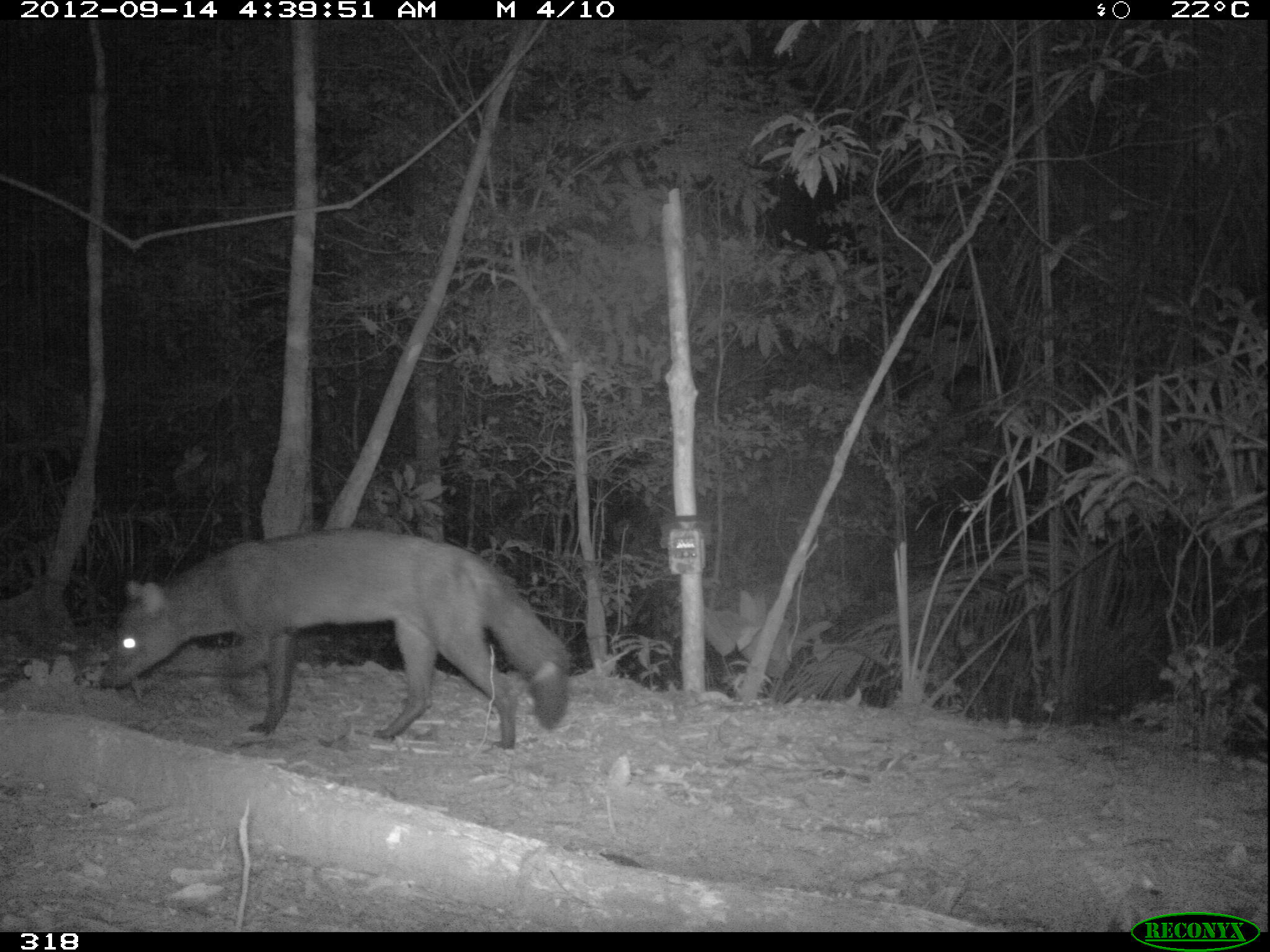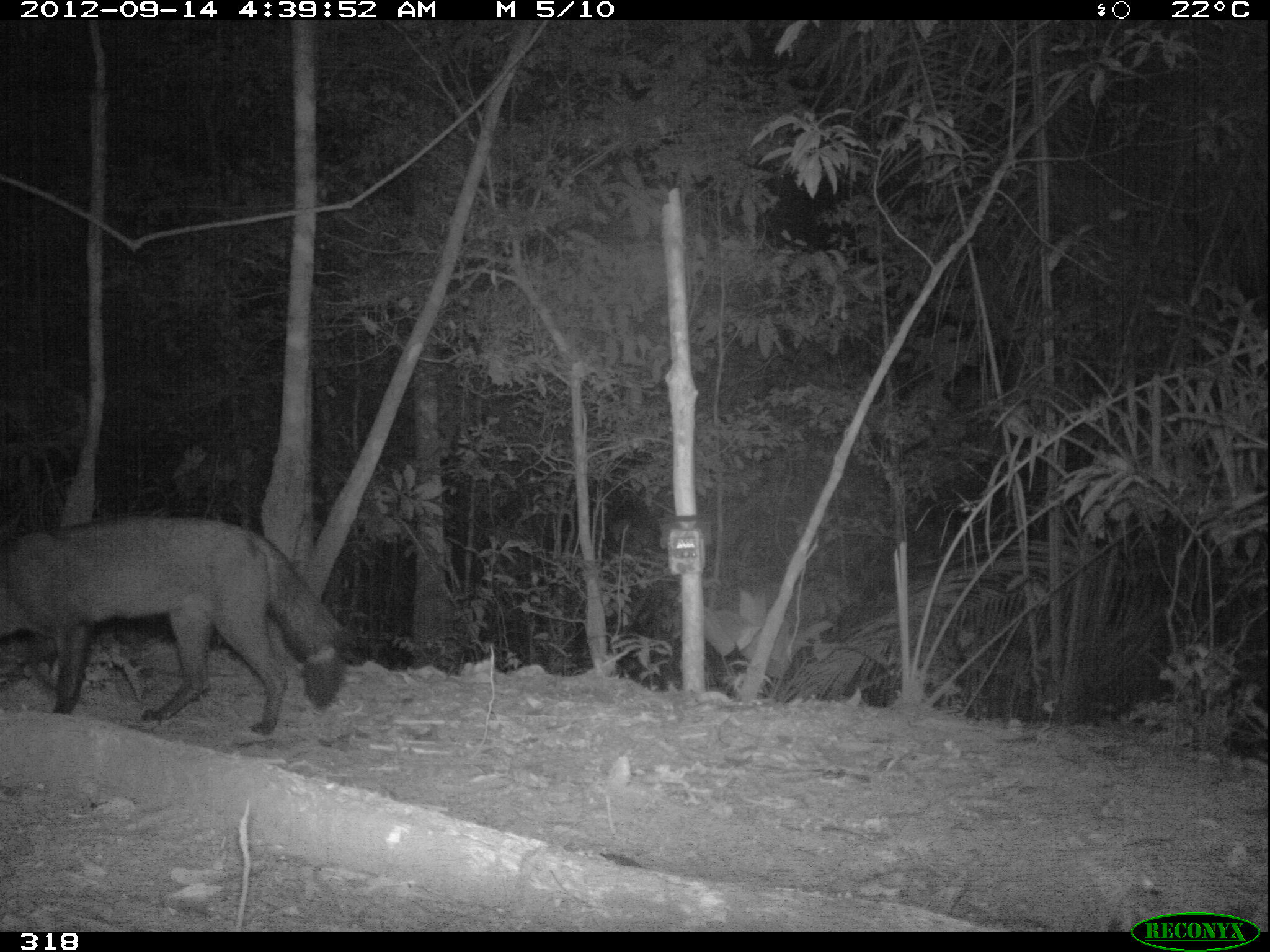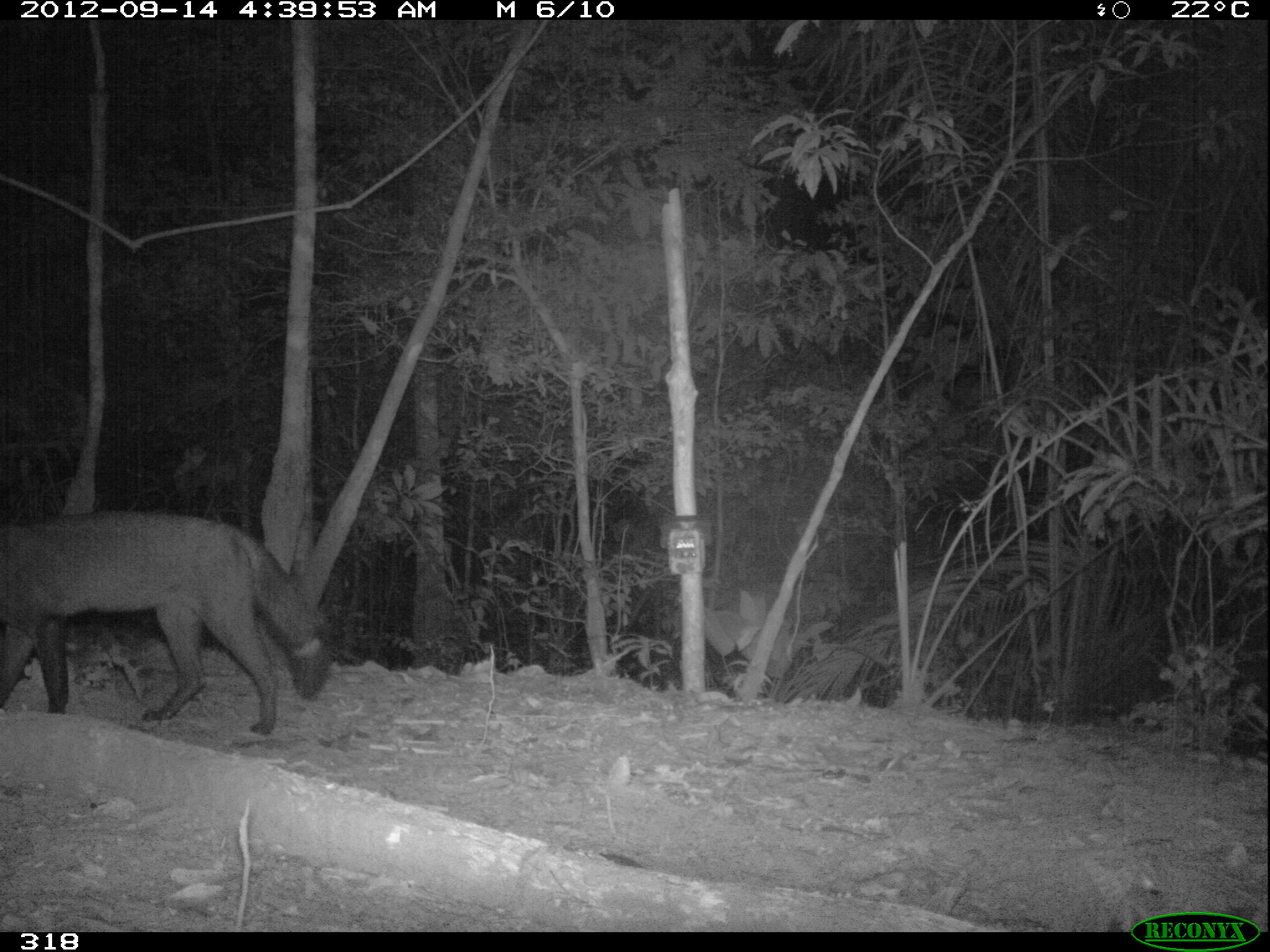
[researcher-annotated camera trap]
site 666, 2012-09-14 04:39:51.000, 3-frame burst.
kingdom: Animalia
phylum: Chordata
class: Mammalia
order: Carnivora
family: Canidae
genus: Atelocynus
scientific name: Atelocynus microtis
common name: short-eared dog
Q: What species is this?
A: Atelocynus microtis (short-eared dog).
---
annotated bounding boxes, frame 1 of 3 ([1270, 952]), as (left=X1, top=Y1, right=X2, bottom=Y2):
atelocynus microtis: (left=96, top=522, right=571, bottom=750)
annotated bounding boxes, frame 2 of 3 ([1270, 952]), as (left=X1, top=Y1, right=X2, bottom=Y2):
atelocynus microtis: (left=0, top=511, right=354, bottom=733)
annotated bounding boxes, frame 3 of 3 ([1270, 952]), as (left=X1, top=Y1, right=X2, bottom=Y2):
atelocynus microtis: (left=0, top=501, right=329, bottom=744)